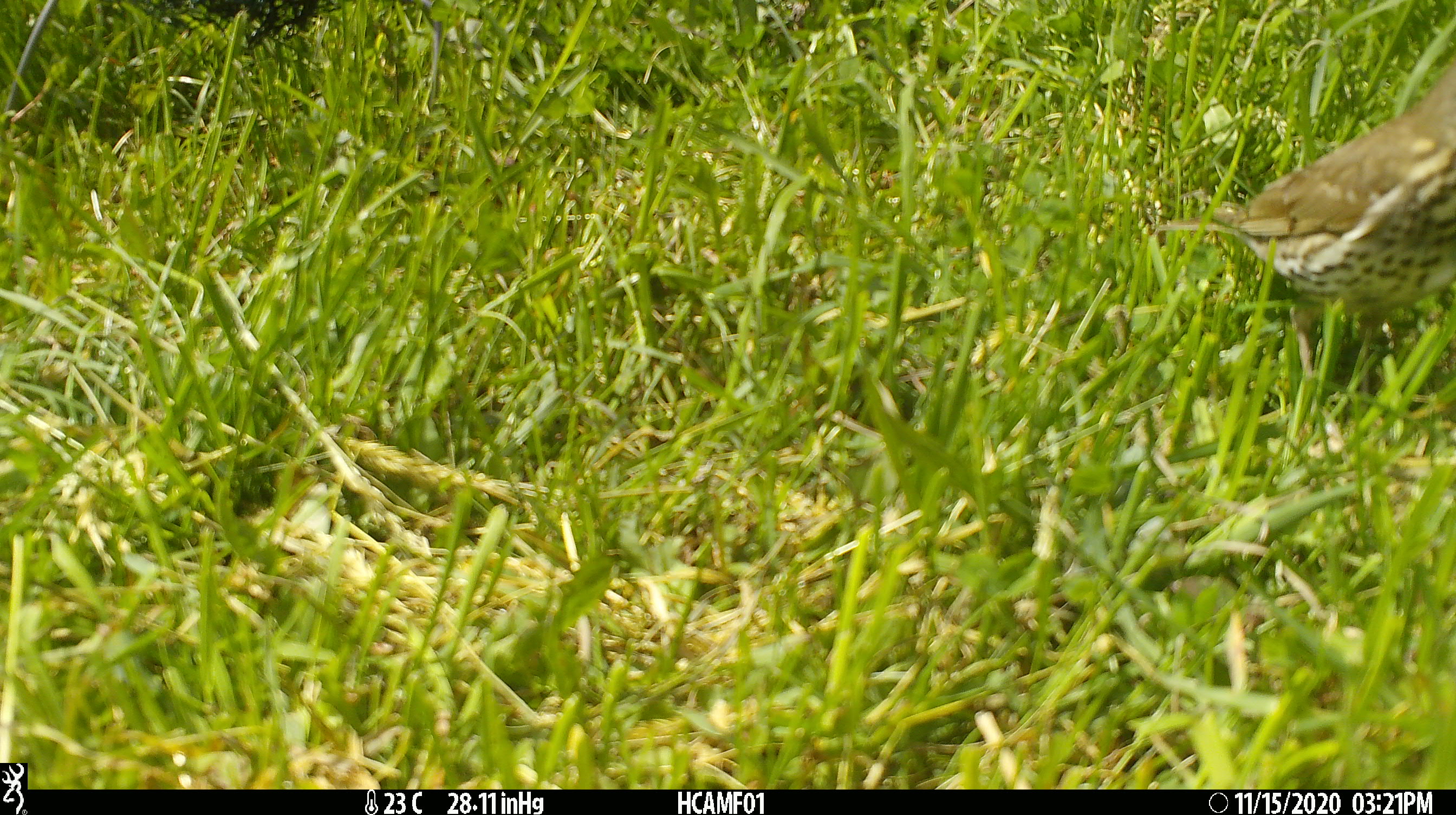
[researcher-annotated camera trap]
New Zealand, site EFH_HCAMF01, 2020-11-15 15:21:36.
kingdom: Animalia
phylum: Chordata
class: Aves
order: Passeriformes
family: Turdidae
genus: Turdus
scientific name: Turdus philomelos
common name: song thrush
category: thrush